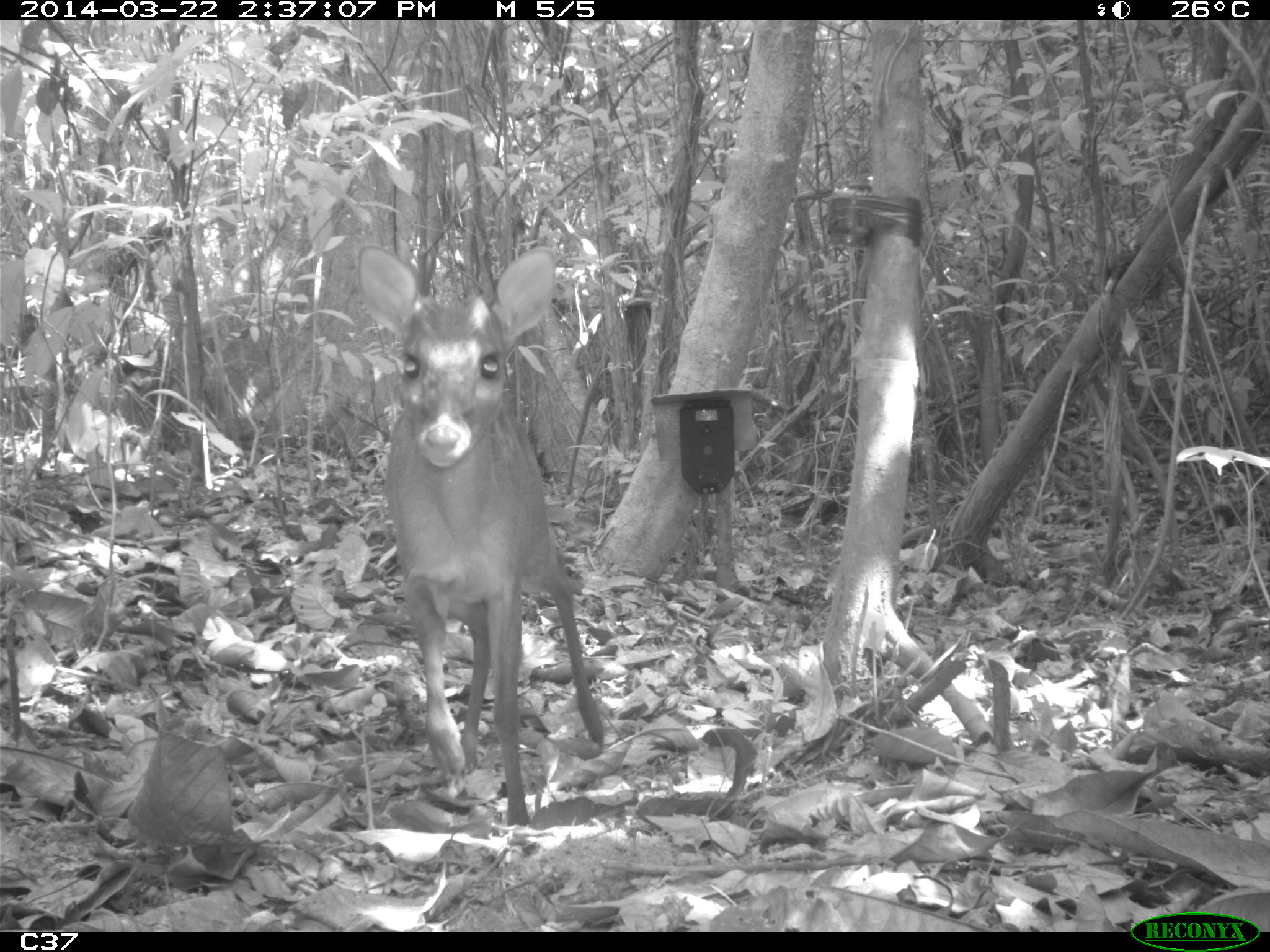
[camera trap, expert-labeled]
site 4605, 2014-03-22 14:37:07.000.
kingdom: Animalia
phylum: Chordata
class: Mammalia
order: Artiodactyla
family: Cervidae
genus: Mazama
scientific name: Mazama americana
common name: red brocket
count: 1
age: juvenile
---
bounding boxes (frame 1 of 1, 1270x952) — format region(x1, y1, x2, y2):
mazama americana: region(356, 244, 604, 823)